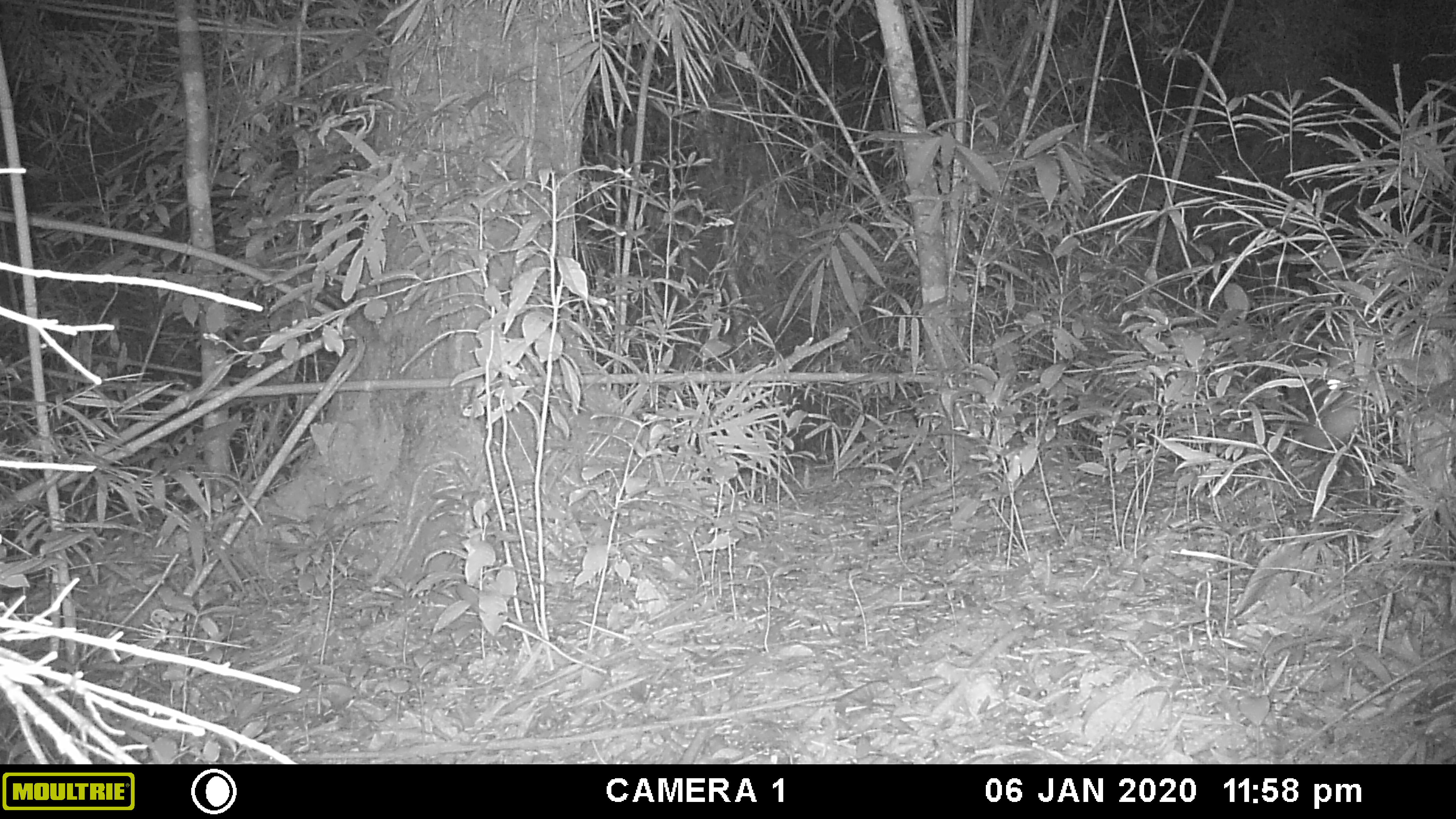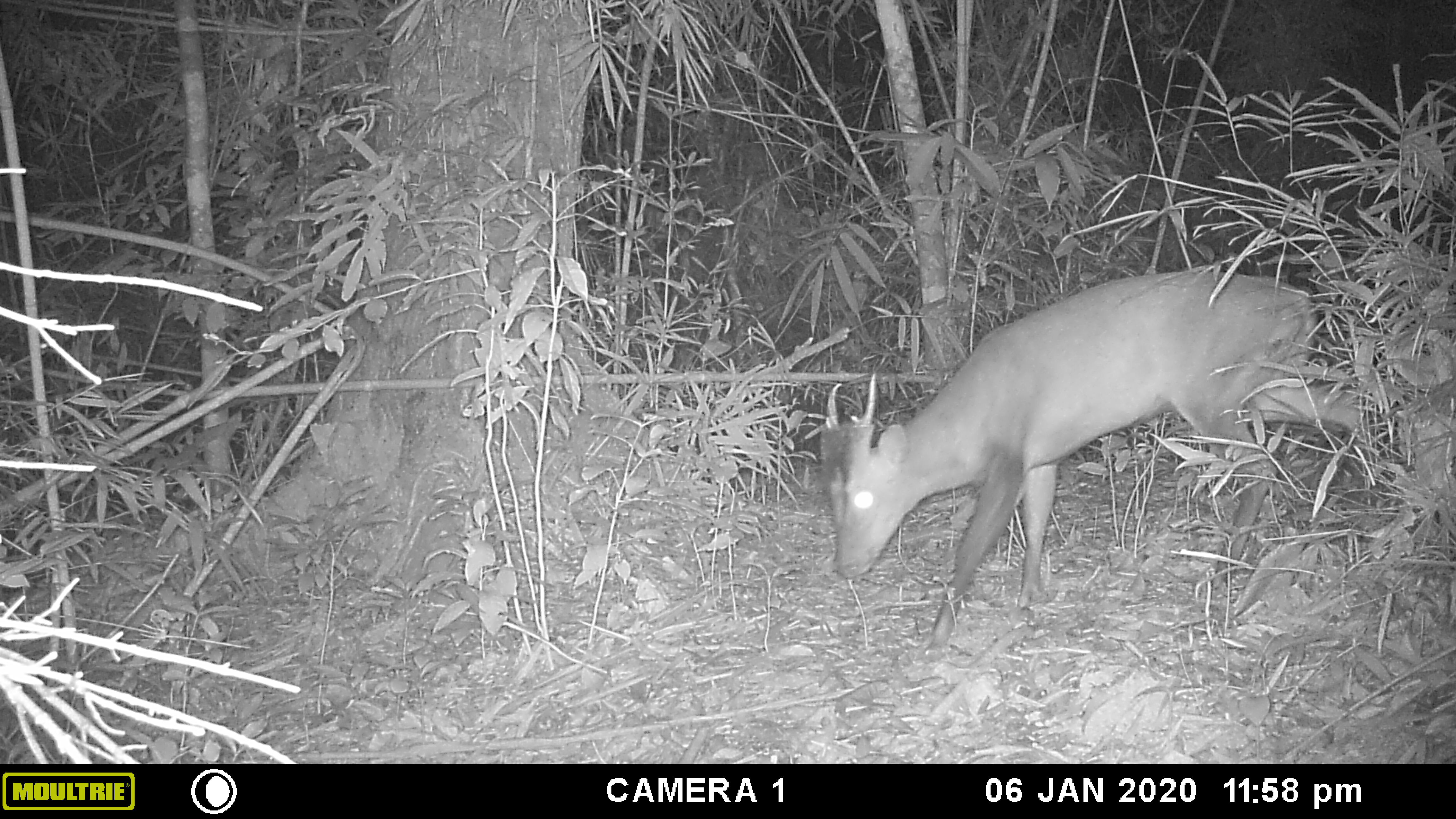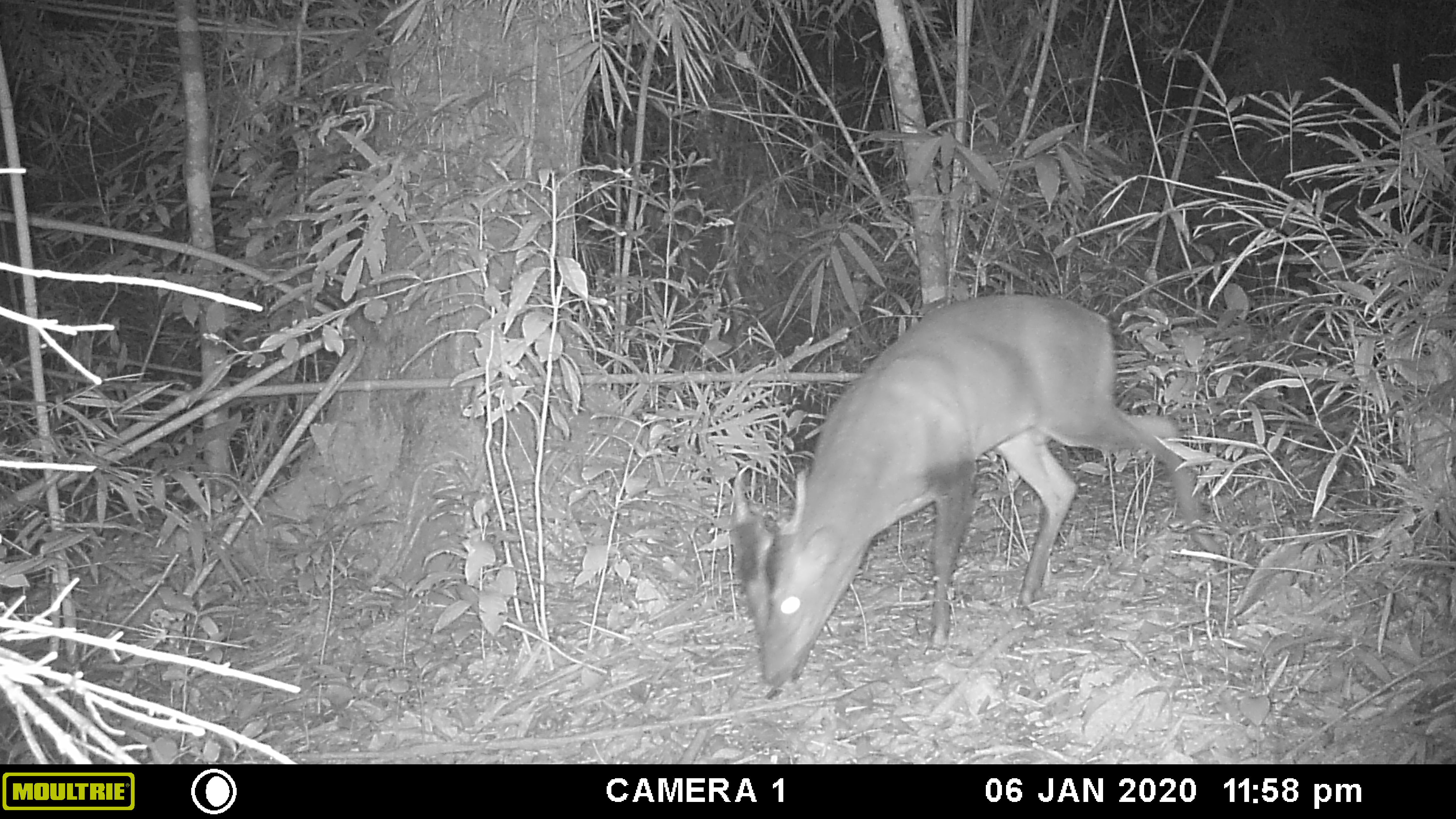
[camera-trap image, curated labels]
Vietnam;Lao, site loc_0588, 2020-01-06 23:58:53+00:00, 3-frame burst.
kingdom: Animalia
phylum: Chordata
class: Mammalia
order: Artiodactyla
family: Cervidae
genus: Muntiacus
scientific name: Muntiacus muntjak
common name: red muntjac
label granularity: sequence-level